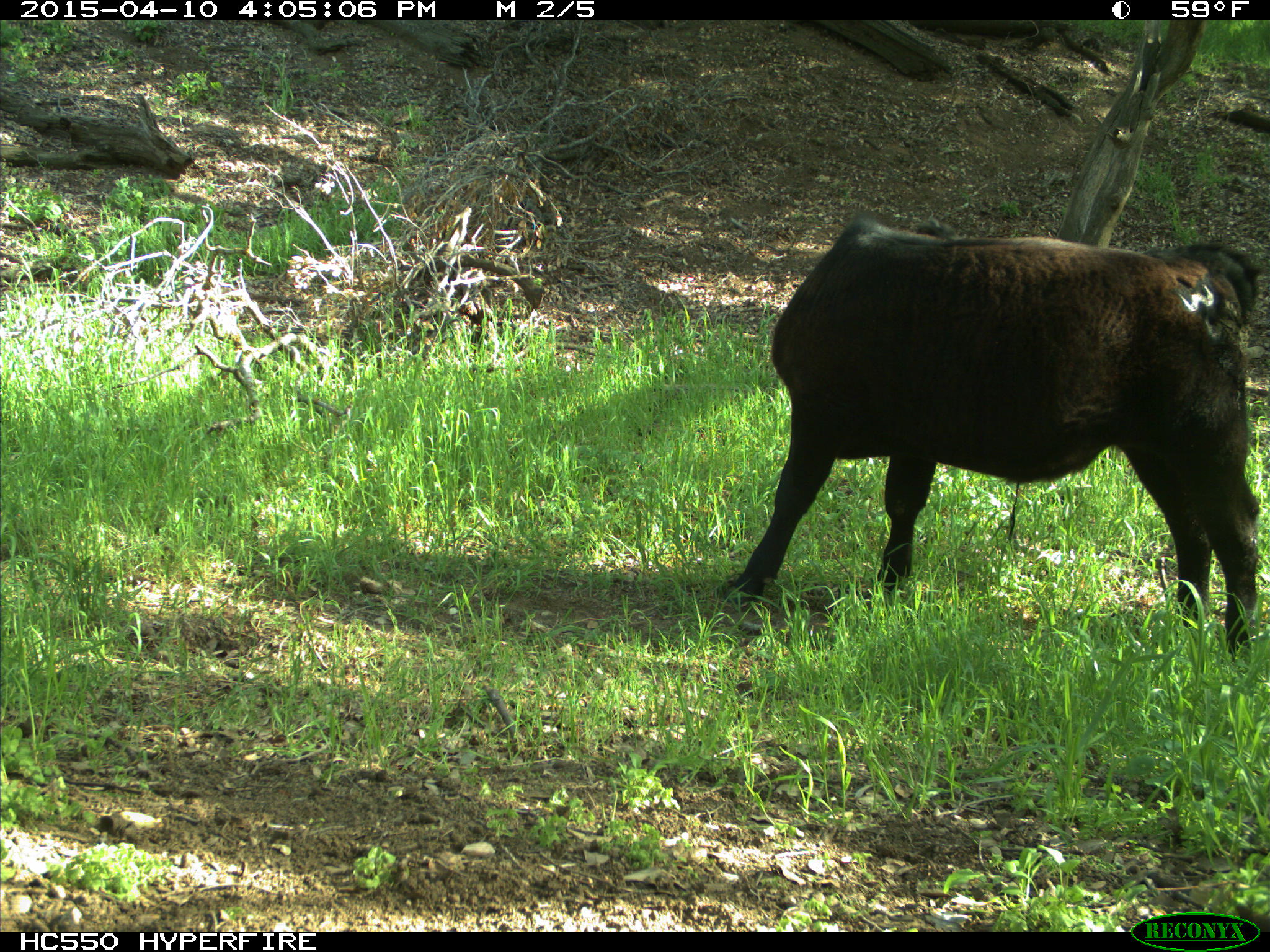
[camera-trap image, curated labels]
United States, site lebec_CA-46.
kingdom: Animalia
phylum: Chordata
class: Mammalia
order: Artiodactyla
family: Bovidae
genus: Bos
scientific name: Bos taurus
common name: domestic cow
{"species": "Bos taurus (domestic cow)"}